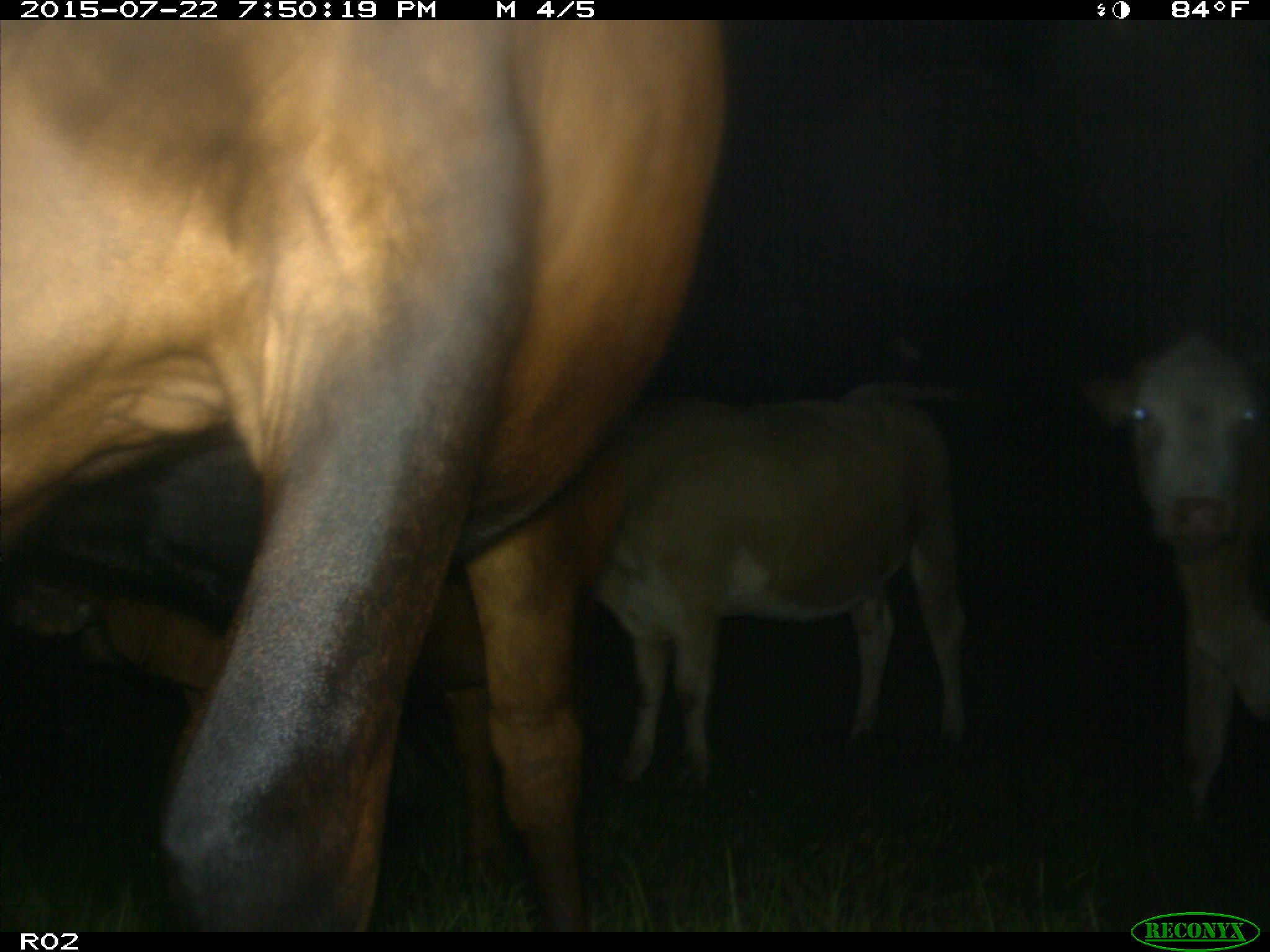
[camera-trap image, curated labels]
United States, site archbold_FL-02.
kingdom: Animalia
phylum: Chordata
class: Mammalia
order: Artiodactyla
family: Bovidae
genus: Bos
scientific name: Bos taurus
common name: domestic cow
Bos taurus (domestic cow).